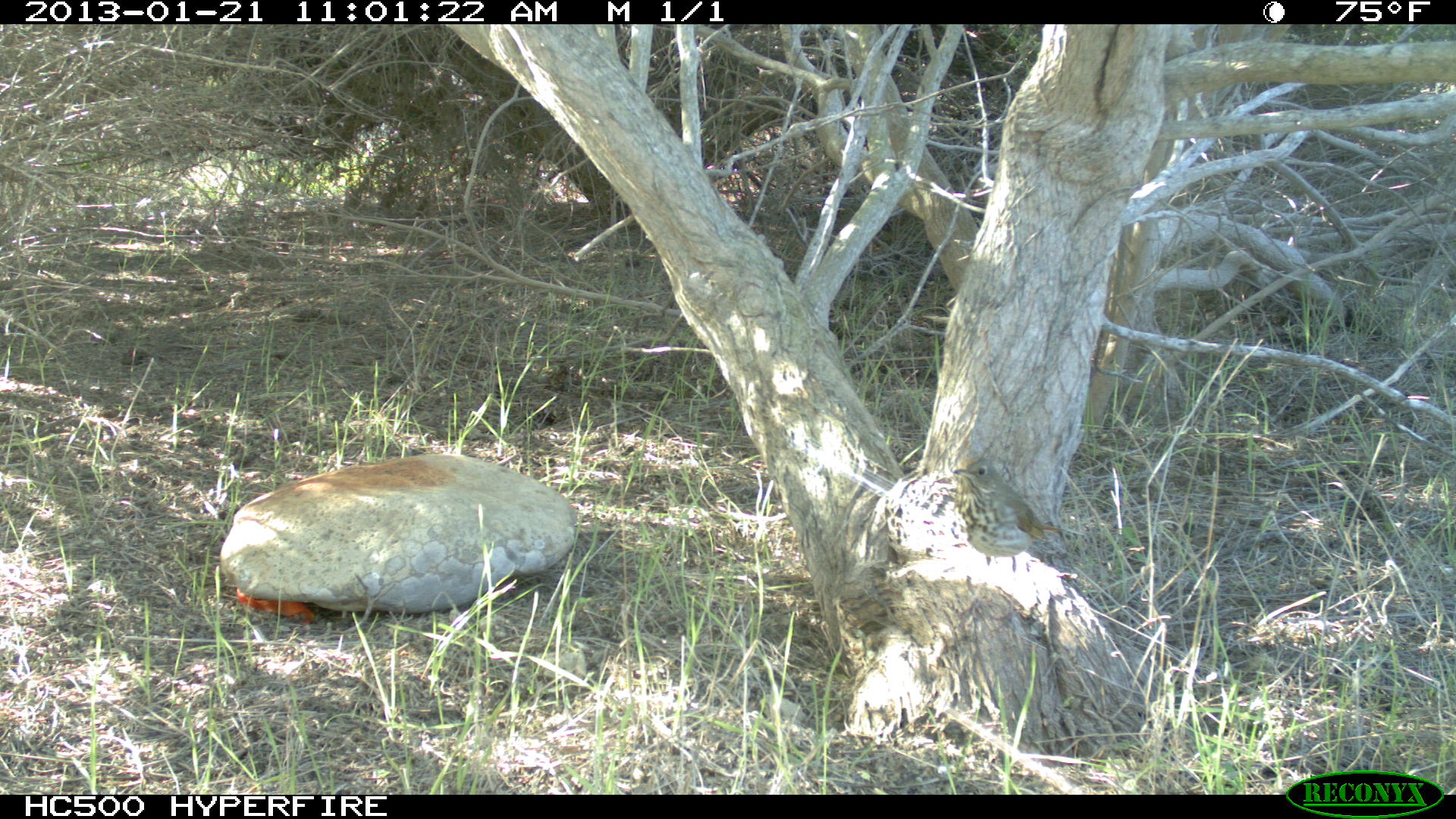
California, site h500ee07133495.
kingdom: Animalia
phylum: Chordata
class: Aves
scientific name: Aves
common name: bird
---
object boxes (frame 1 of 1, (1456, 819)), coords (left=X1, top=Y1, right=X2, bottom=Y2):
bird: (left=952, top=456, right=1065, bottom=640)